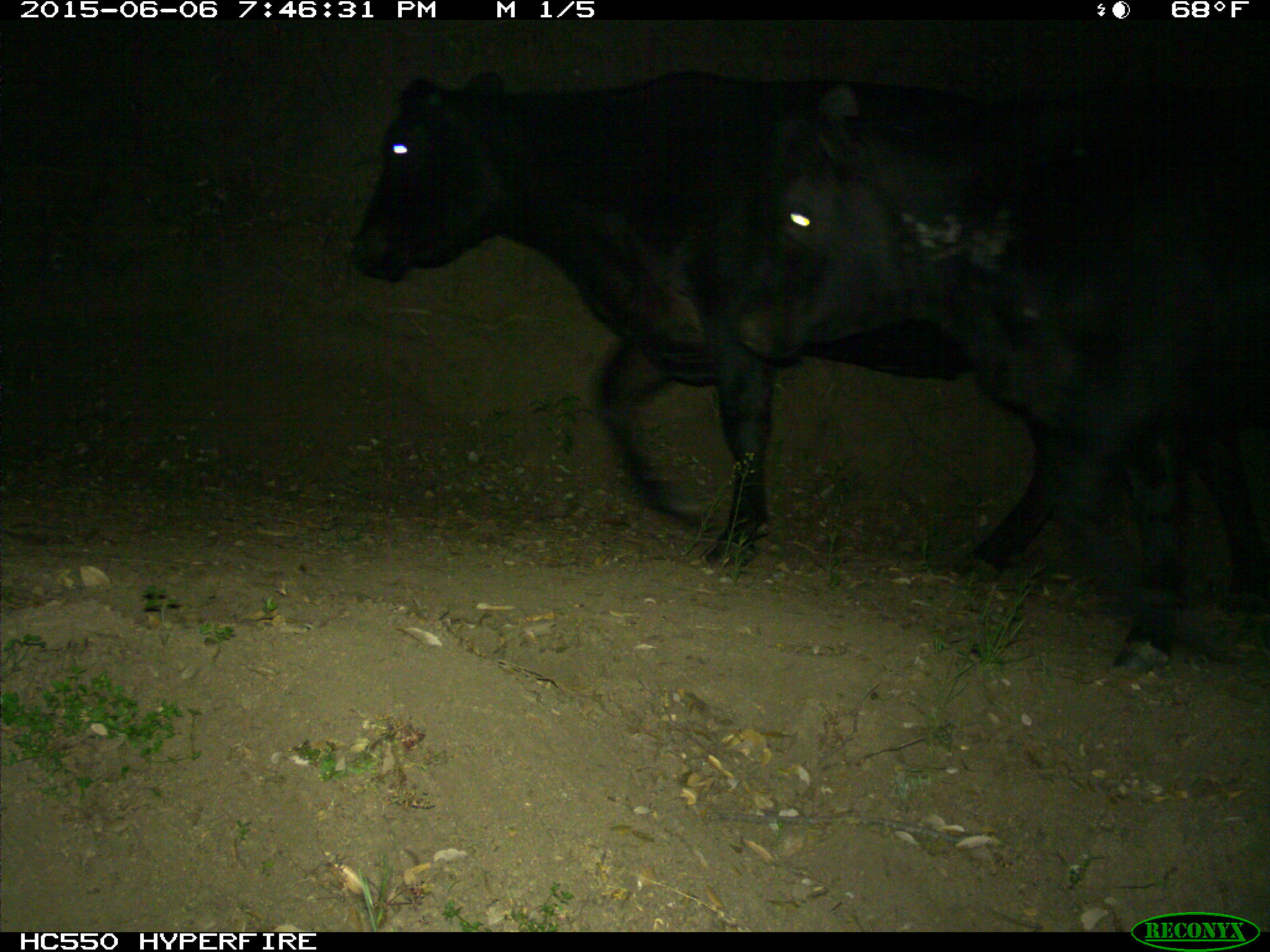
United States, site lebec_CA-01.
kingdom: Animalia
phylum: Chordata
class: Mammalia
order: Artiodactyla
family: Bovidae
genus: Bos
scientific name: Bos taurus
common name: domestic cow